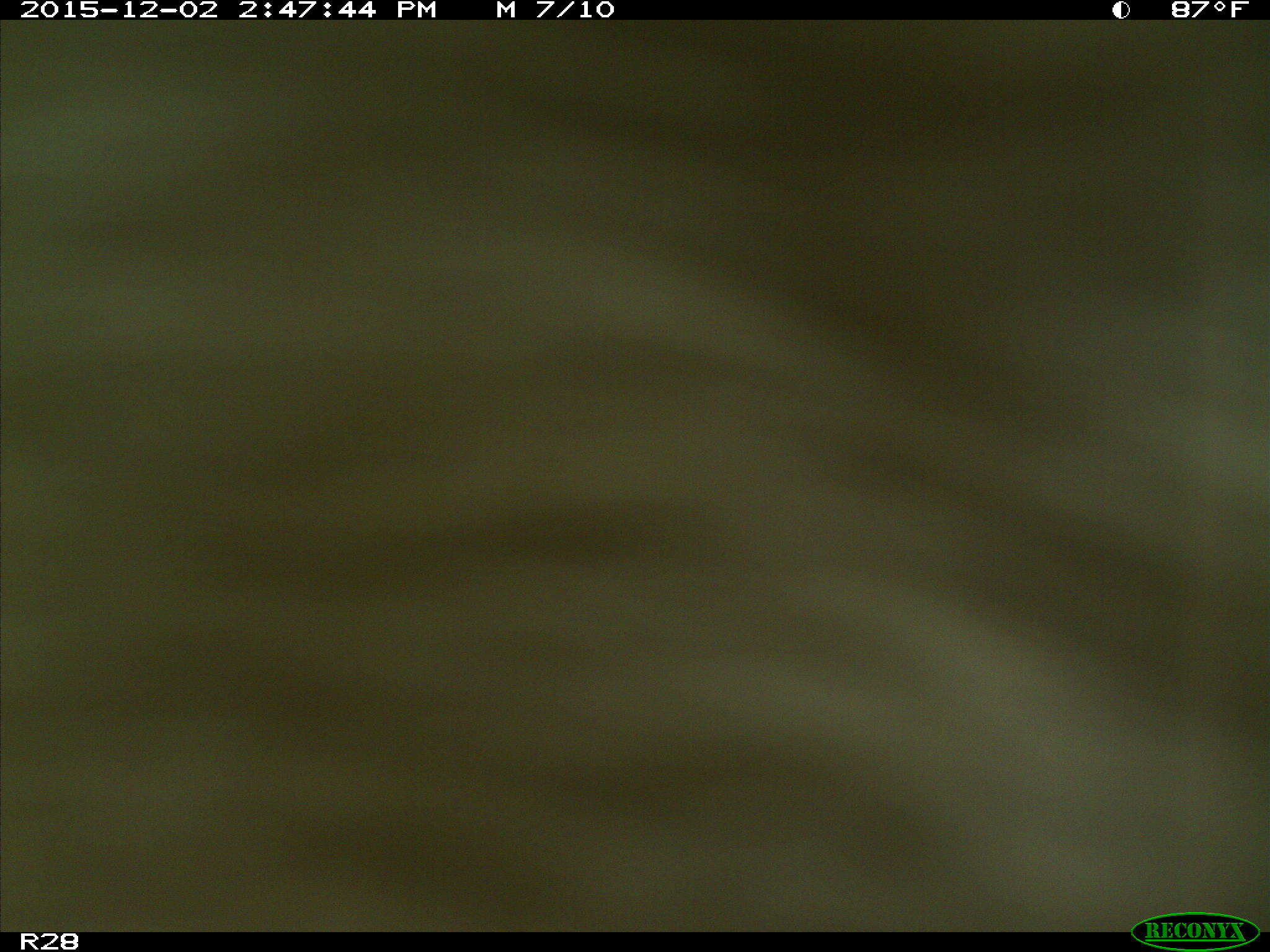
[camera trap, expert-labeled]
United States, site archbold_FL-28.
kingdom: Animalia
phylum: Chordata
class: Mammalia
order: Artiodactyla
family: Bovidae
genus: Bos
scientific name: Bos taurus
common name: domestic cow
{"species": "Bos taurus (domestic cow)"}